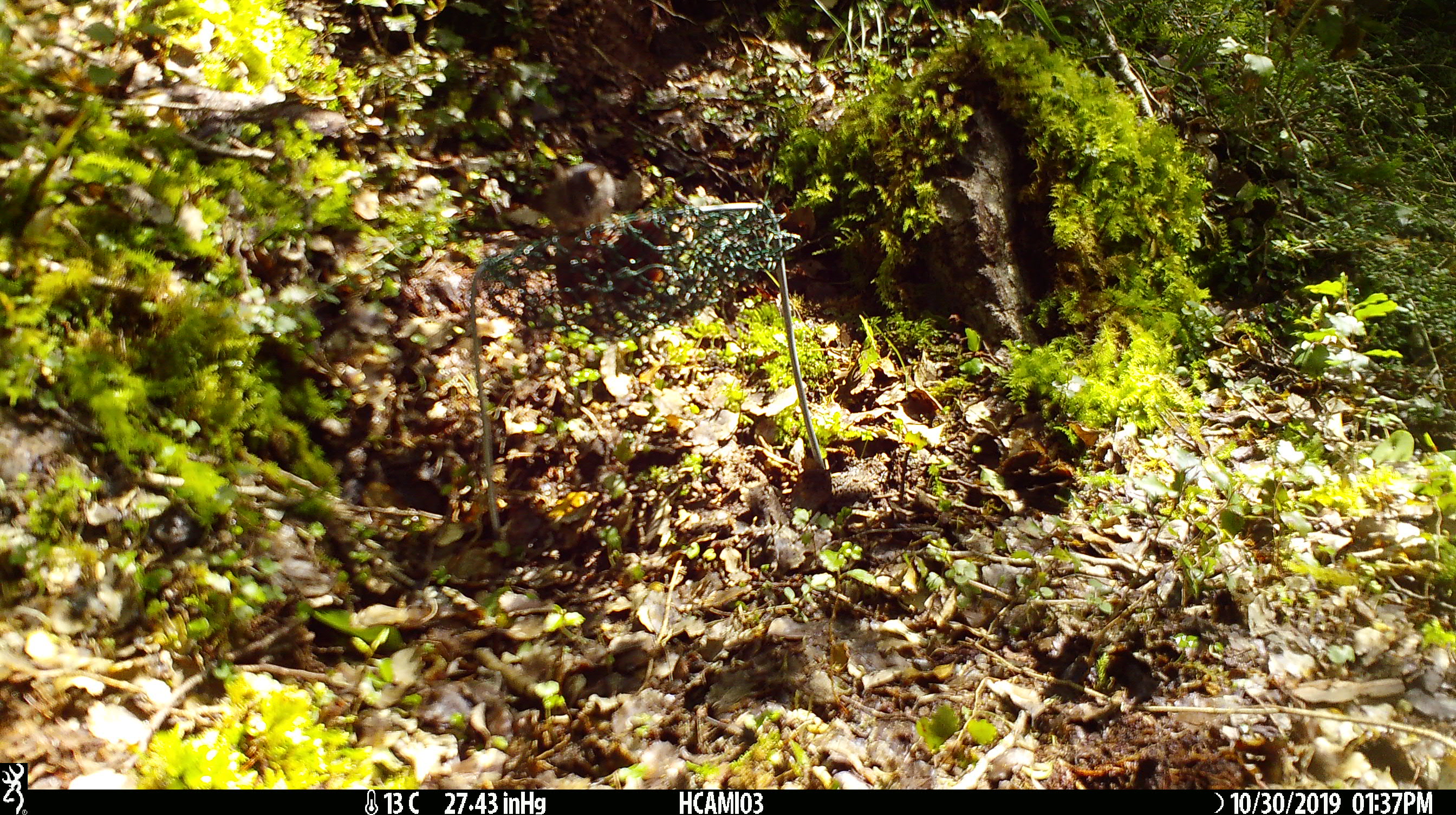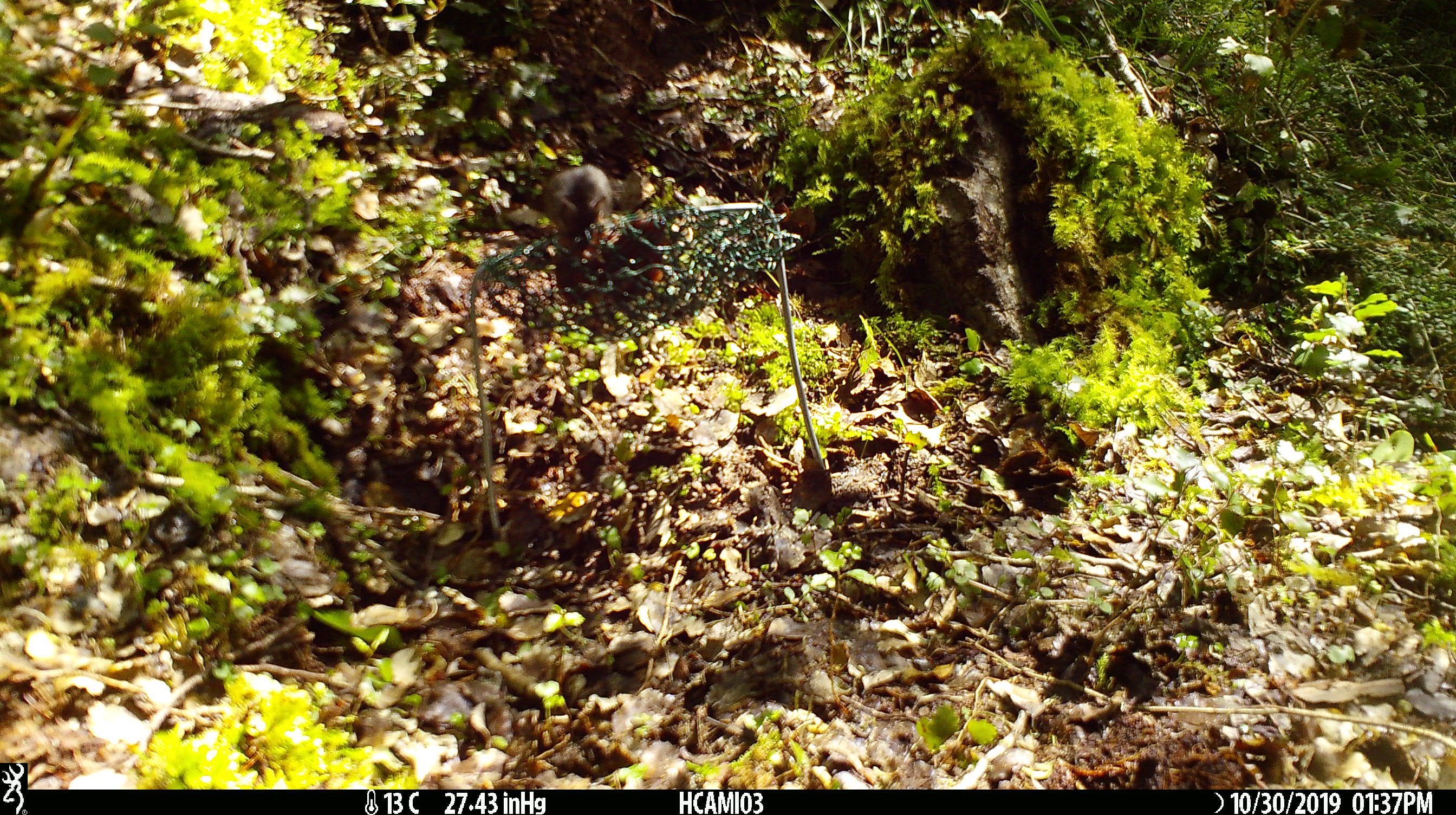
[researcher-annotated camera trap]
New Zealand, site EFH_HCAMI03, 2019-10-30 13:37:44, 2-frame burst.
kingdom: Animalia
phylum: Chordata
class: Mammalia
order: Rodentia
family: Muridae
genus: Mus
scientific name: Mus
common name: mouse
Mouse (Mus).